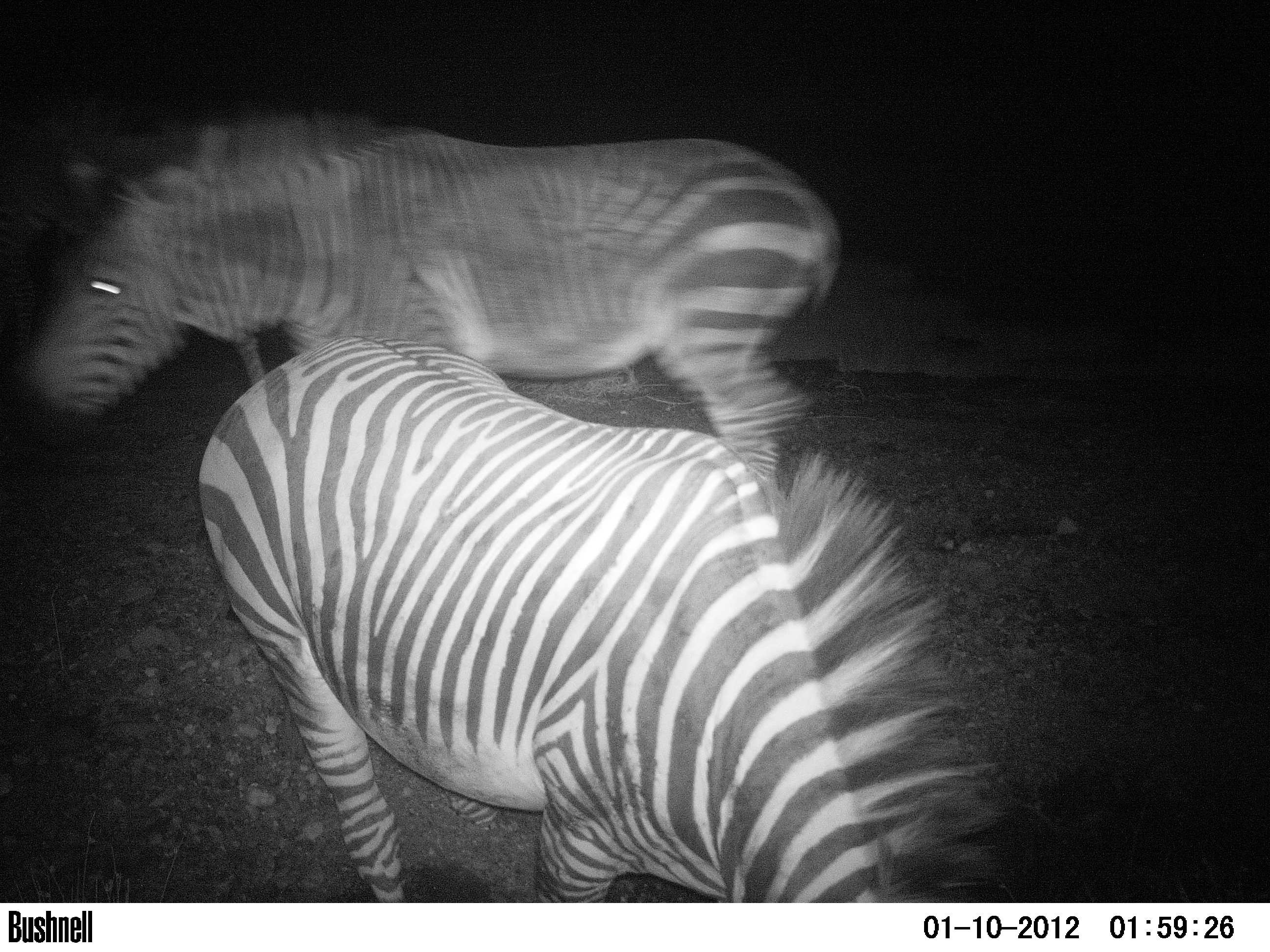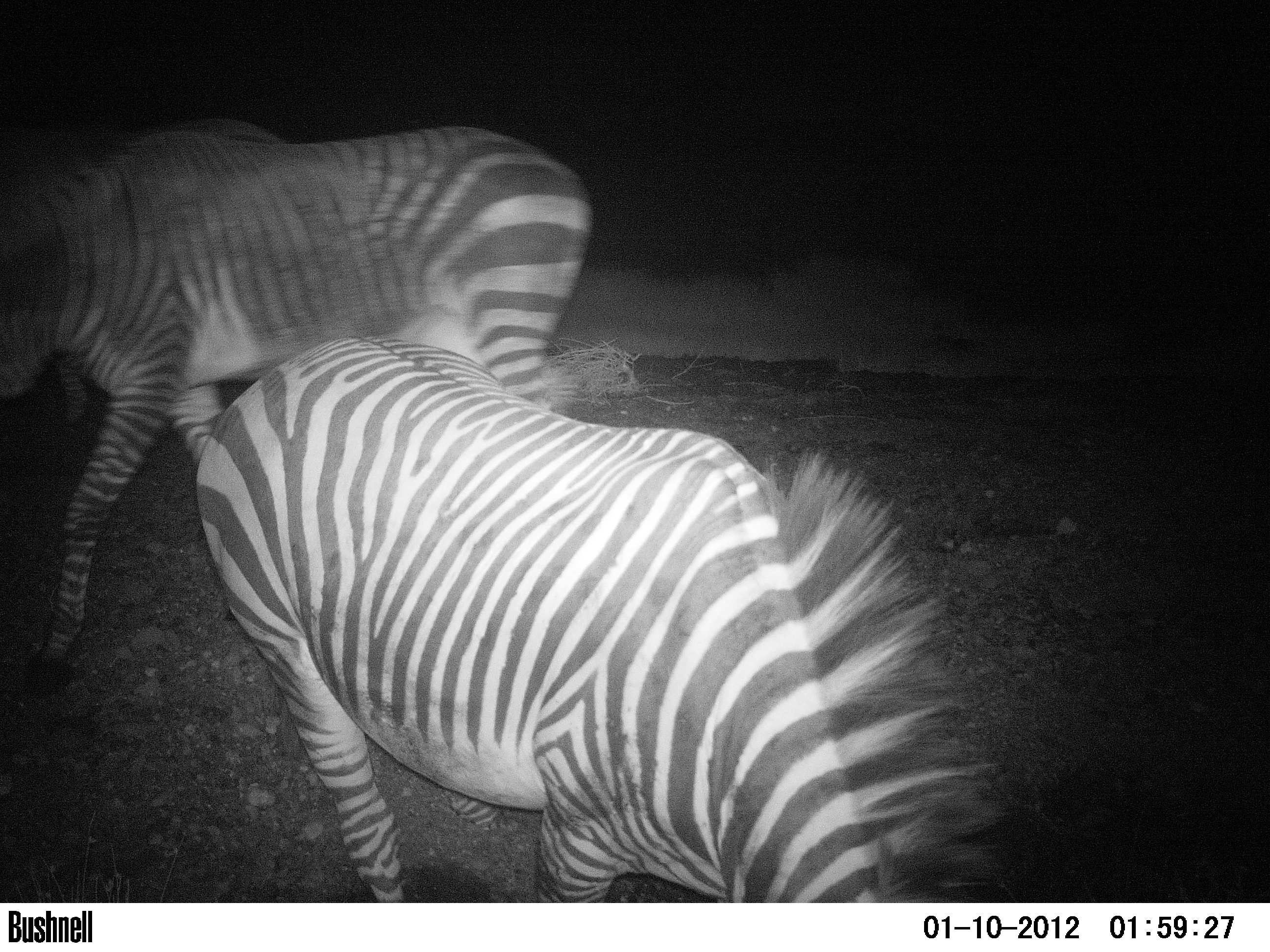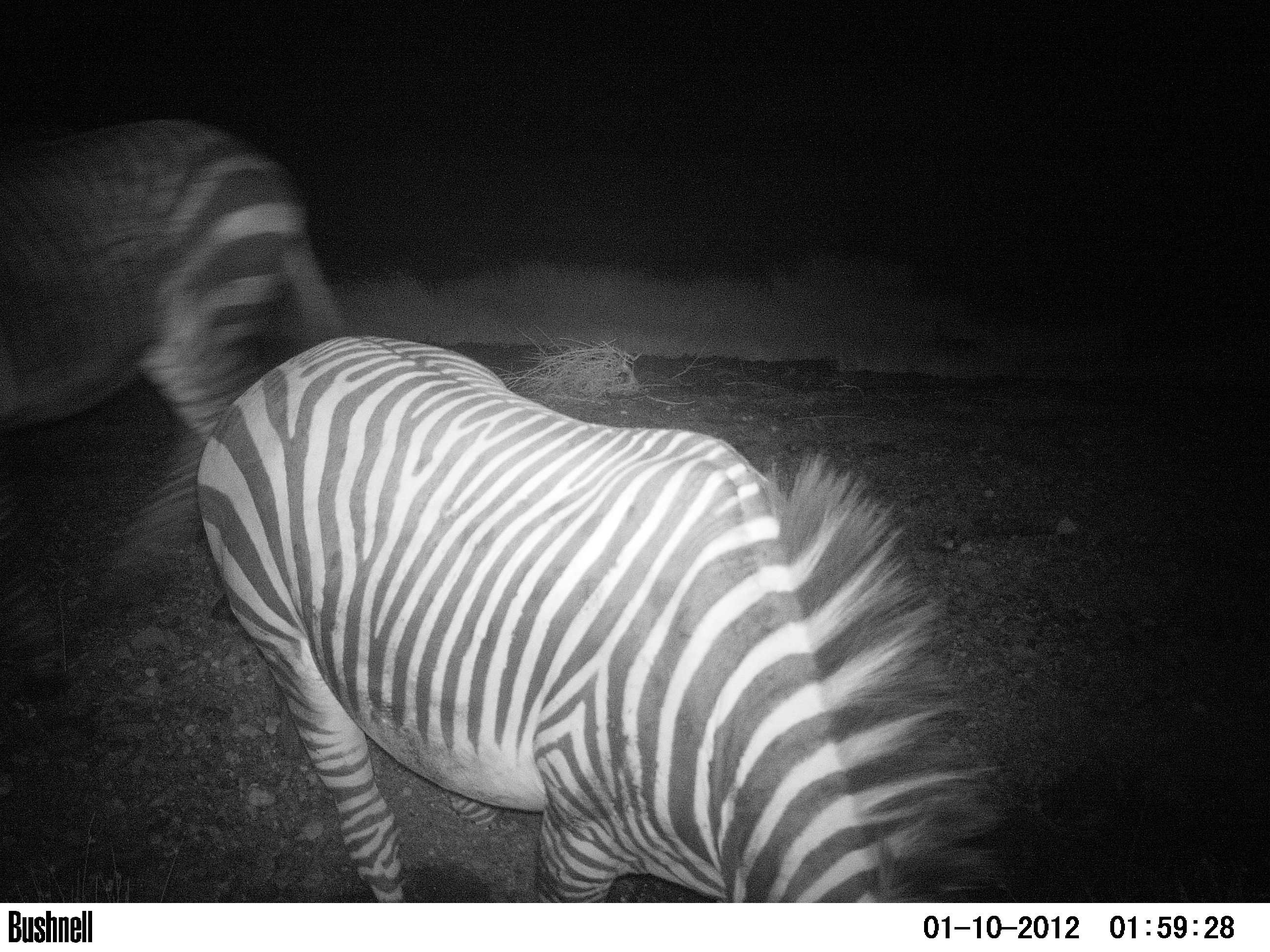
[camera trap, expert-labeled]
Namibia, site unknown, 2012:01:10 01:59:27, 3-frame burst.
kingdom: Animalia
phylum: Chordata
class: Mammalia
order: Perissodactyla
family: Equidae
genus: Equus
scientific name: Equus zebra hartmannae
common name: hartmann's mountain zebra